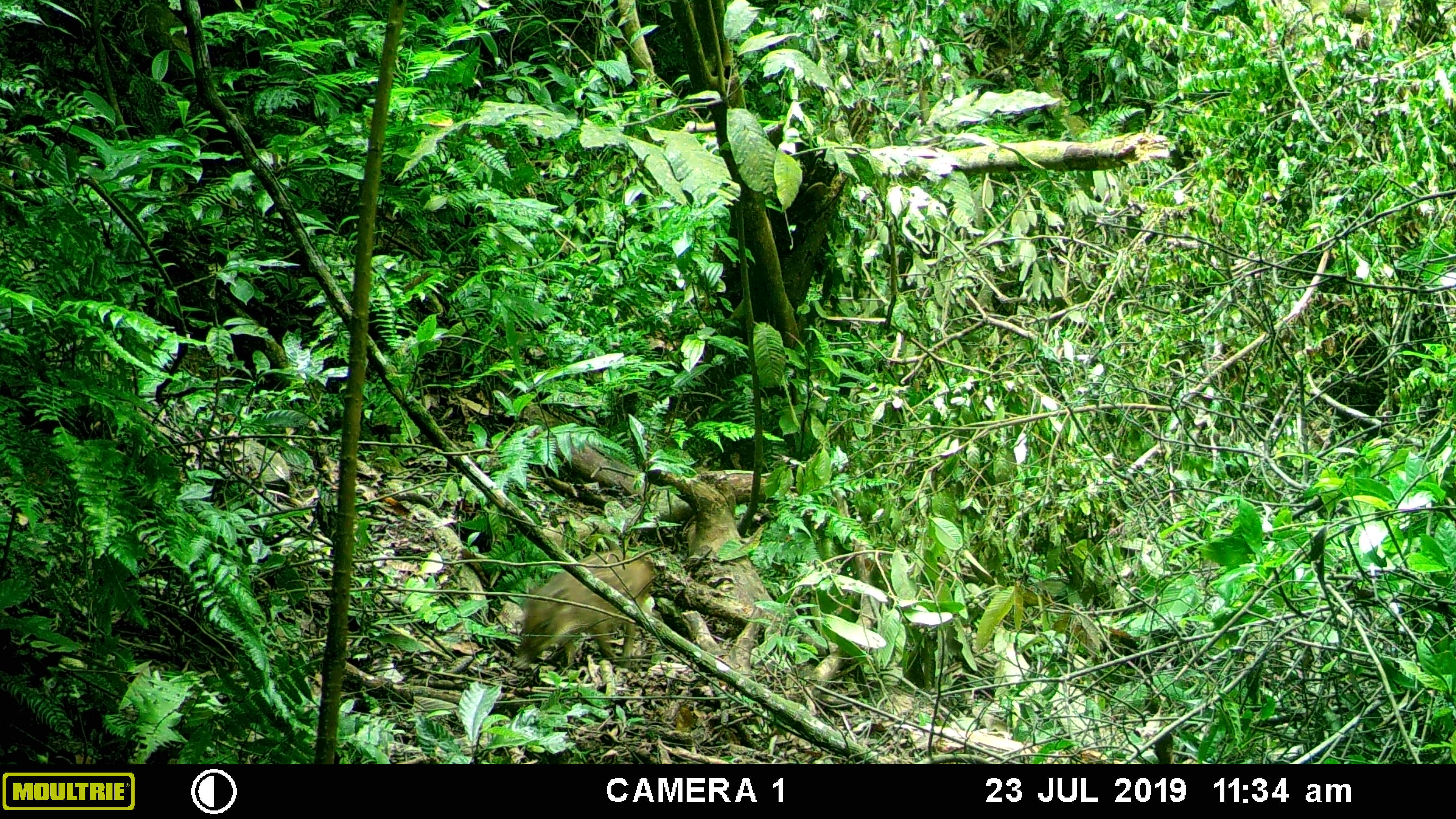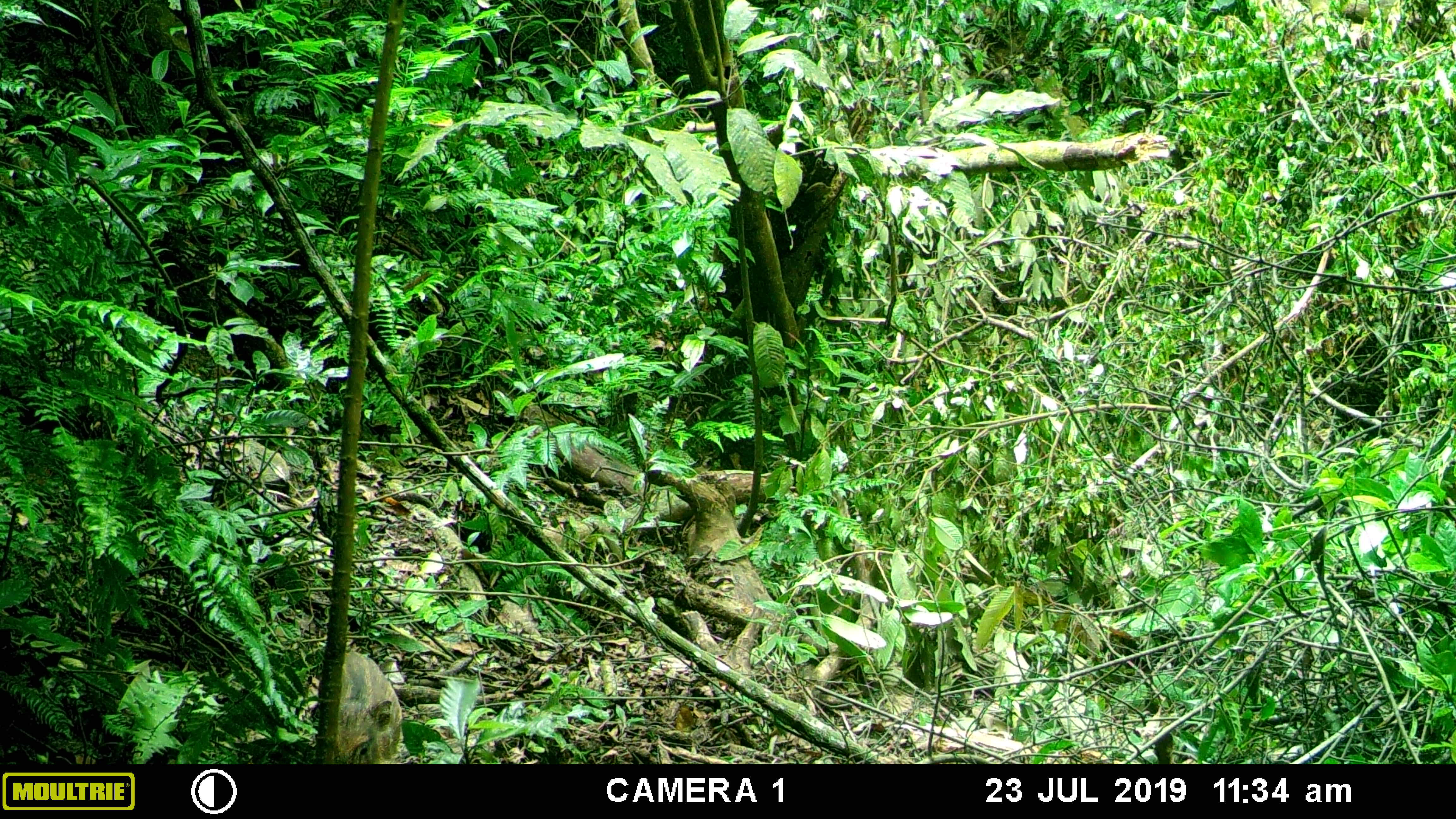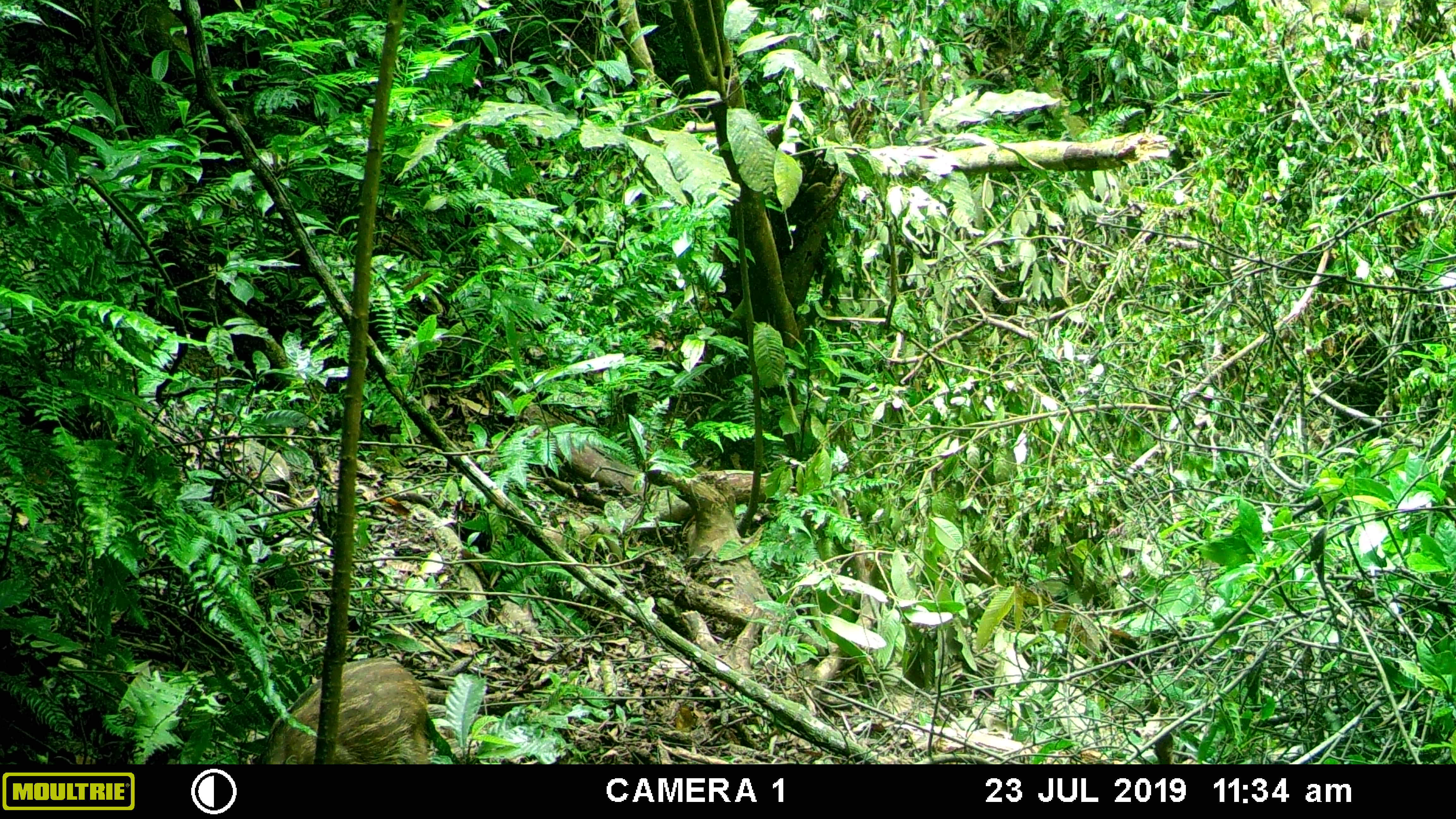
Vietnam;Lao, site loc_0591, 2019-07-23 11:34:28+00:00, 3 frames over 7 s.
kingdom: Animalia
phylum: Chordata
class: Mammalia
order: Artiodactyla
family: Suidae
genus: Sus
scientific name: Sus scrofa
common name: eurasian wild pig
Eurasian wild pig (Sus scrofa). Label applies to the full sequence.